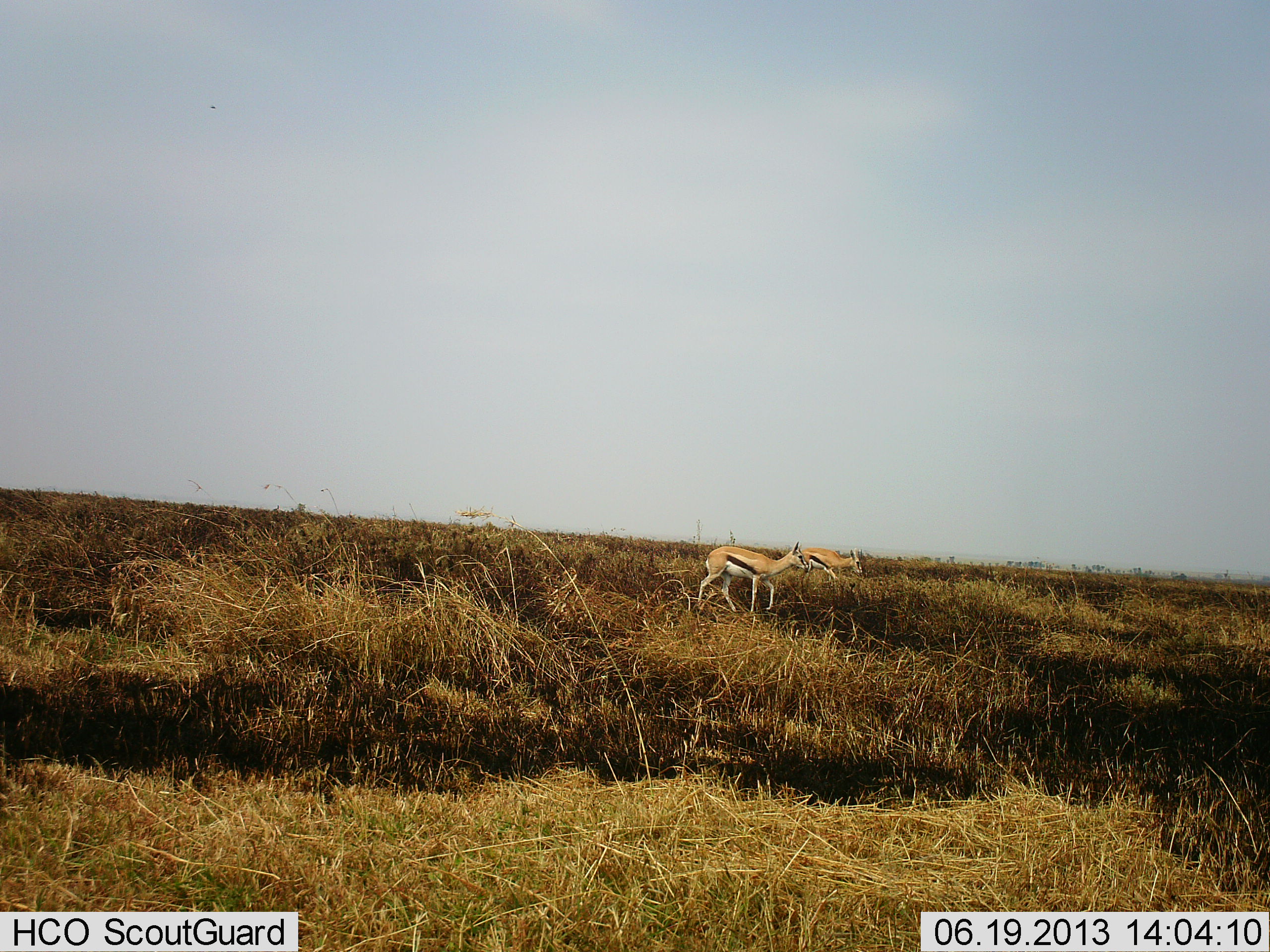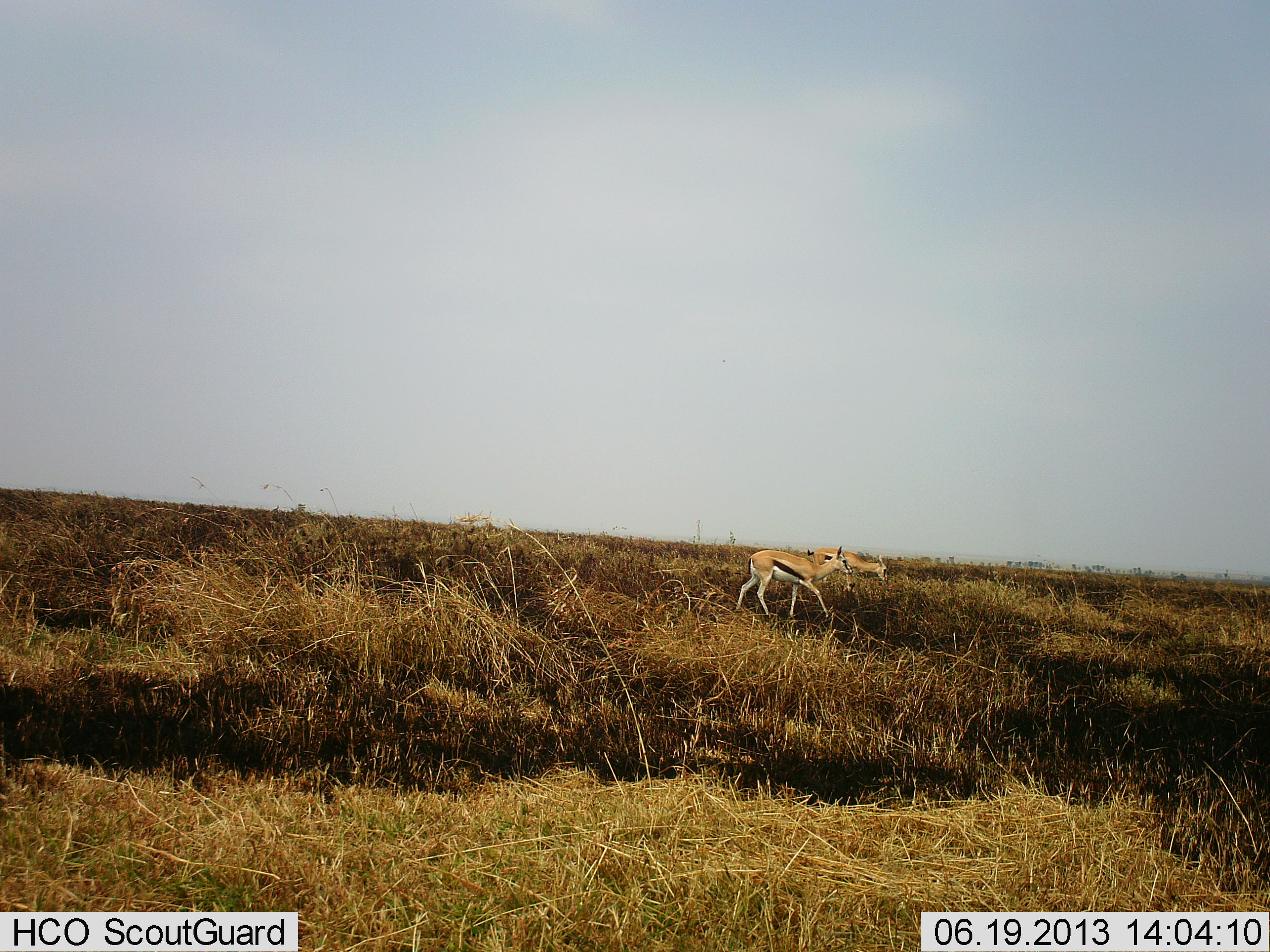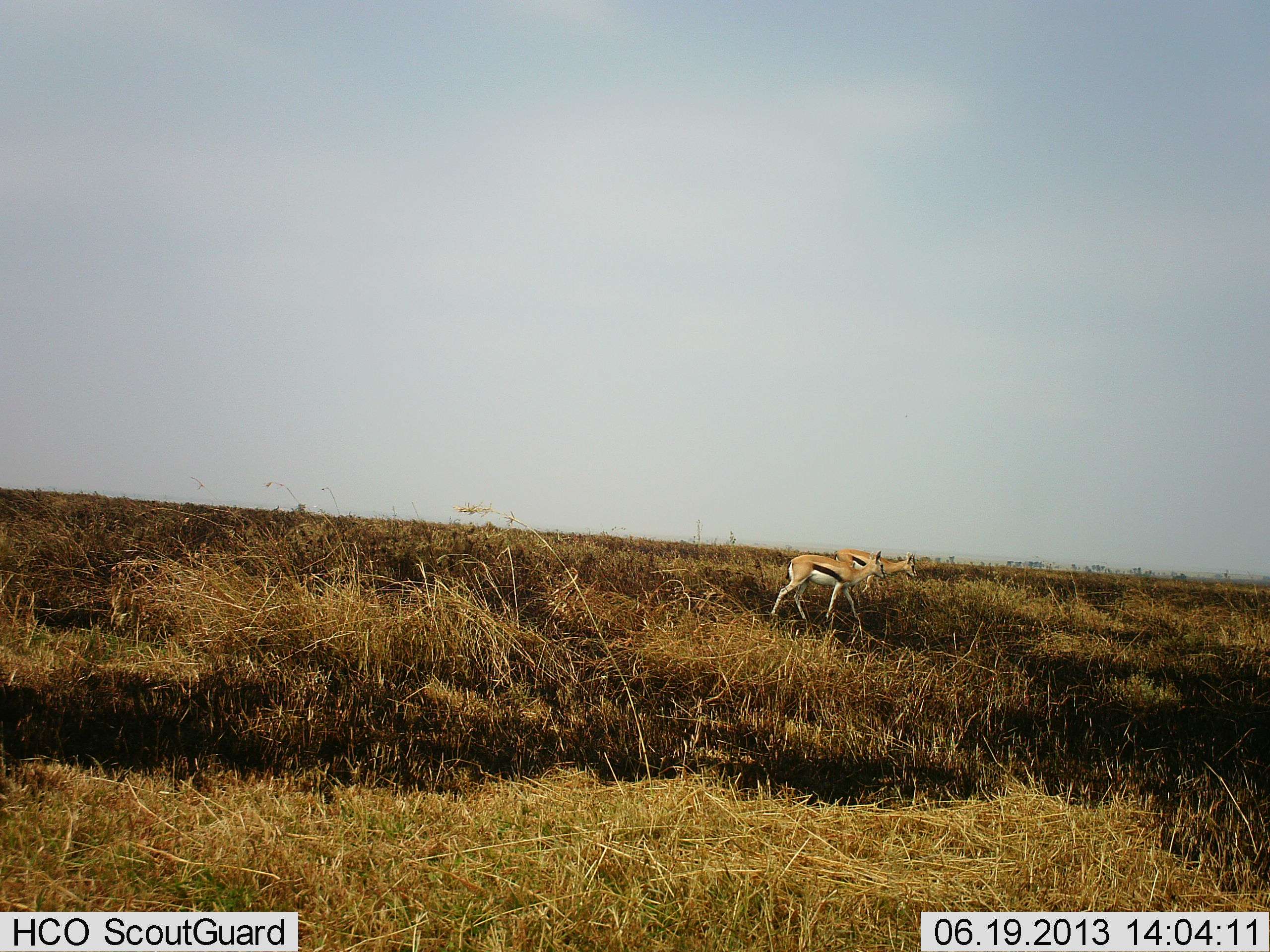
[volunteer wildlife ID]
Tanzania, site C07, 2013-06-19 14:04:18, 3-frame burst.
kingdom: Animalia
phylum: Chordata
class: Mammalia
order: Artiodactyla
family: Bovidae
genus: Eudorcas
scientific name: Eudorcas thomsonii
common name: thomson's gazelle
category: gazellethomsons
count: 2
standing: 4%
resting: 0%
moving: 96%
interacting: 0%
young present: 0%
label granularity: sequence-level